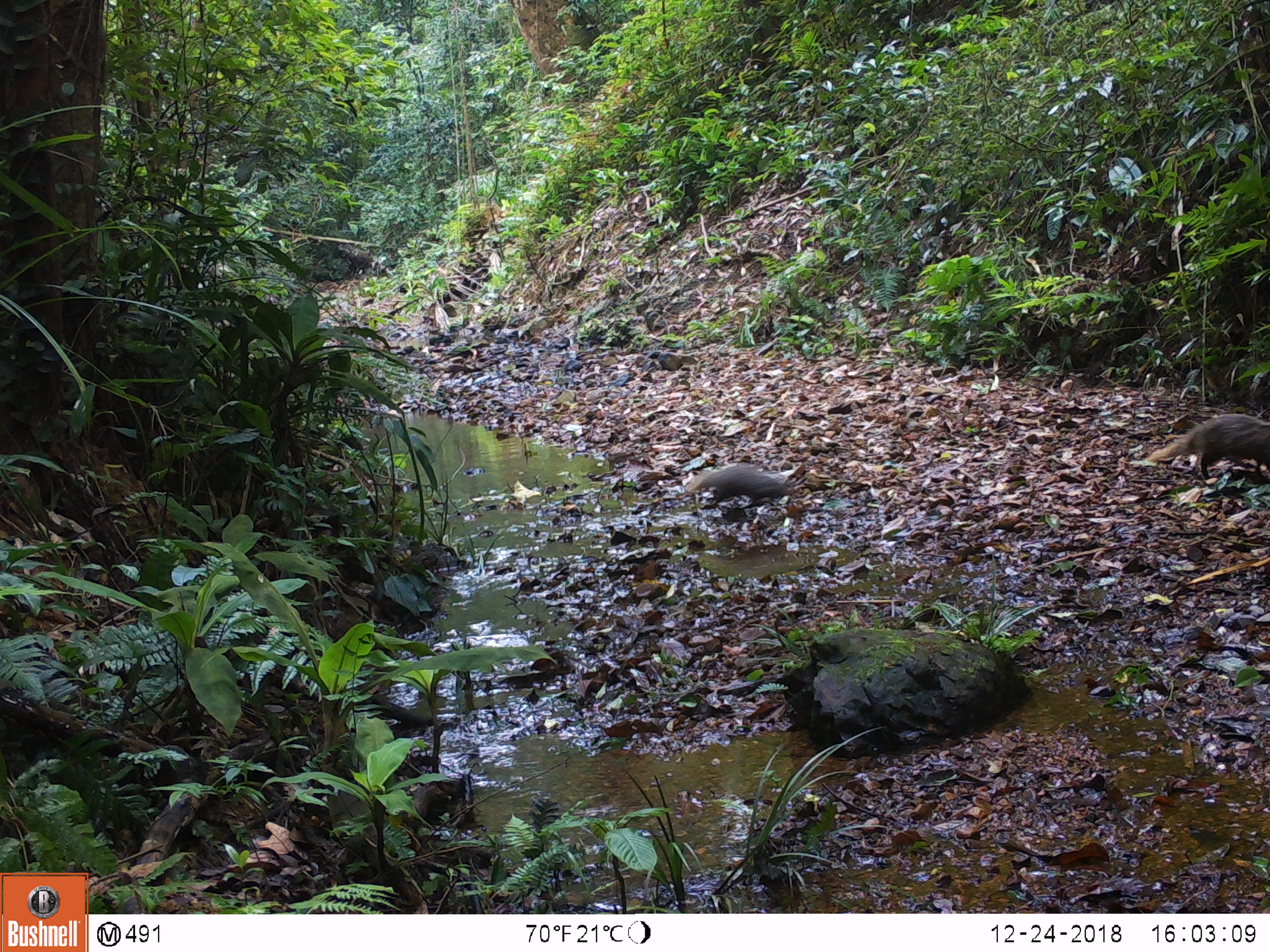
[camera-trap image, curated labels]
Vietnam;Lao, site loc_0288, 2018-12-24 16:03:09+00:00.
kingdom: Animalia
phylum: Chordata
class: Mammalia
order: Carnivora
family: Herpestidae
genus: Urva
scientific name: Urva urva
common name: crab-eating mongoose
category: crab eating mongoose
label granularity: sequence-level